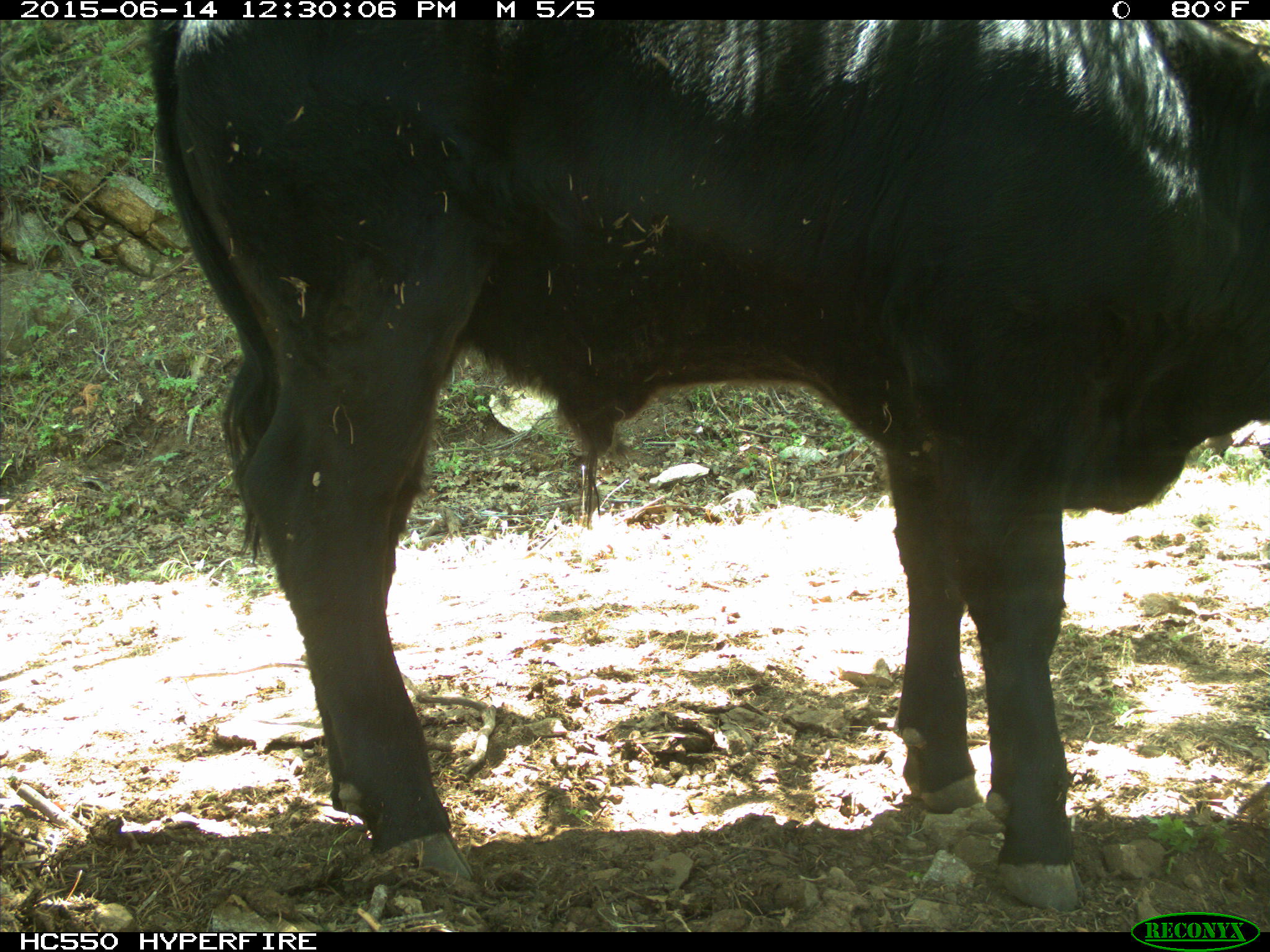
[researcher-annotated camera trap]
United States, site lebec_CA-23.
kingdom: Animalia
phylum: Chordata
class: Mammalia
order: Artiodactyla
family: Bovidae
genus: Bos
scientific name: Bos taurus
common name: domestic cow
Bos taurus (domestic cow).